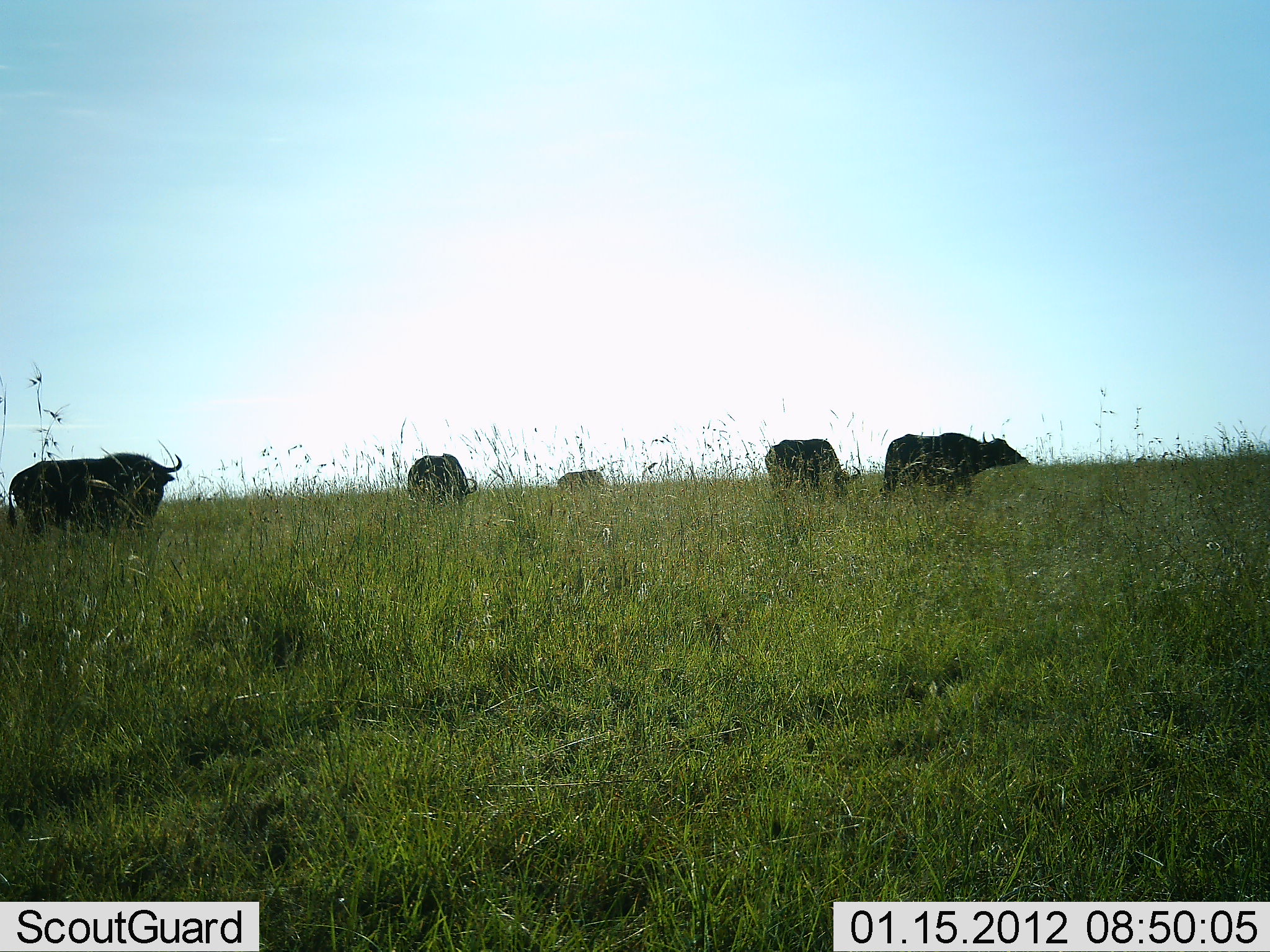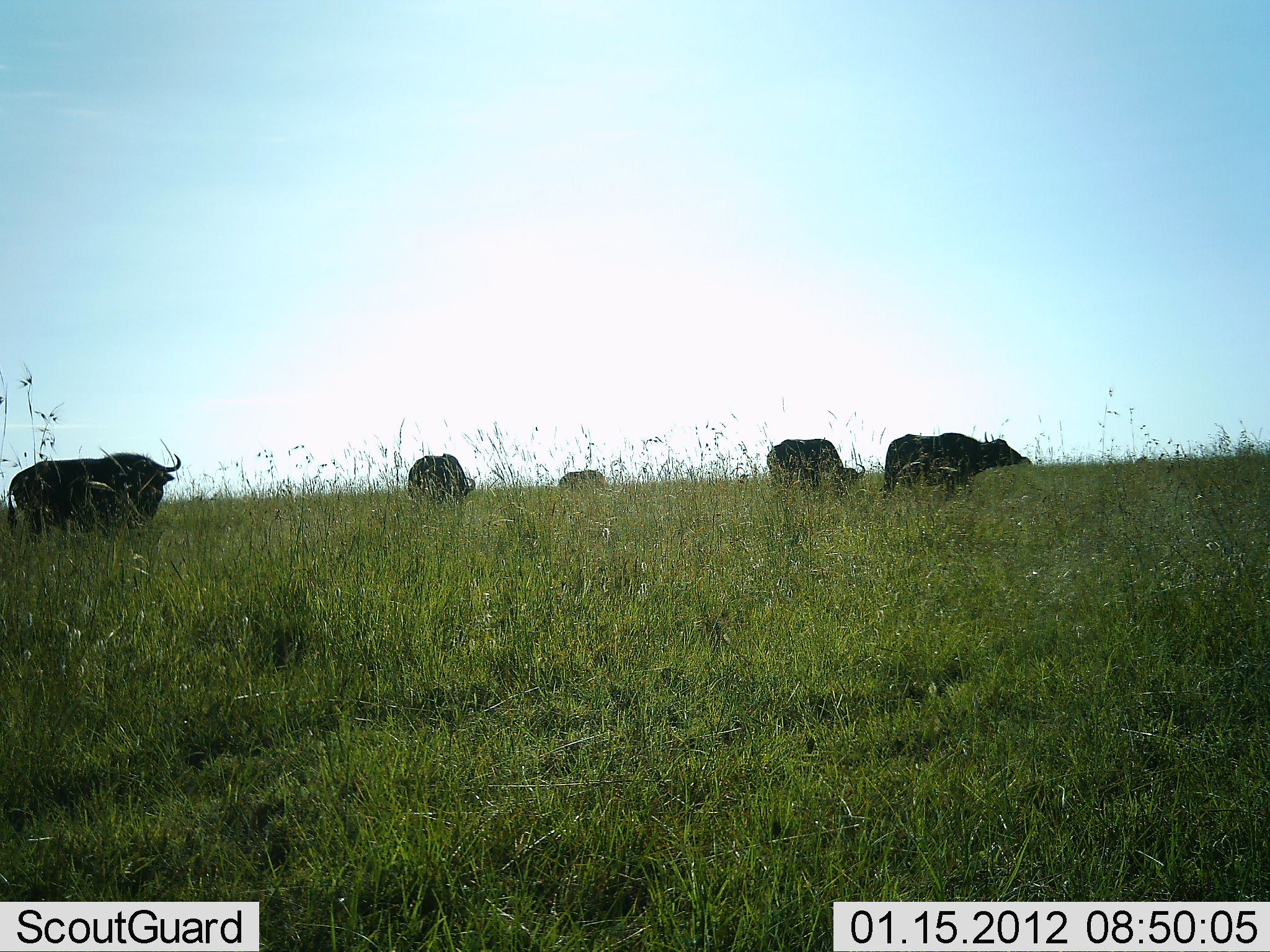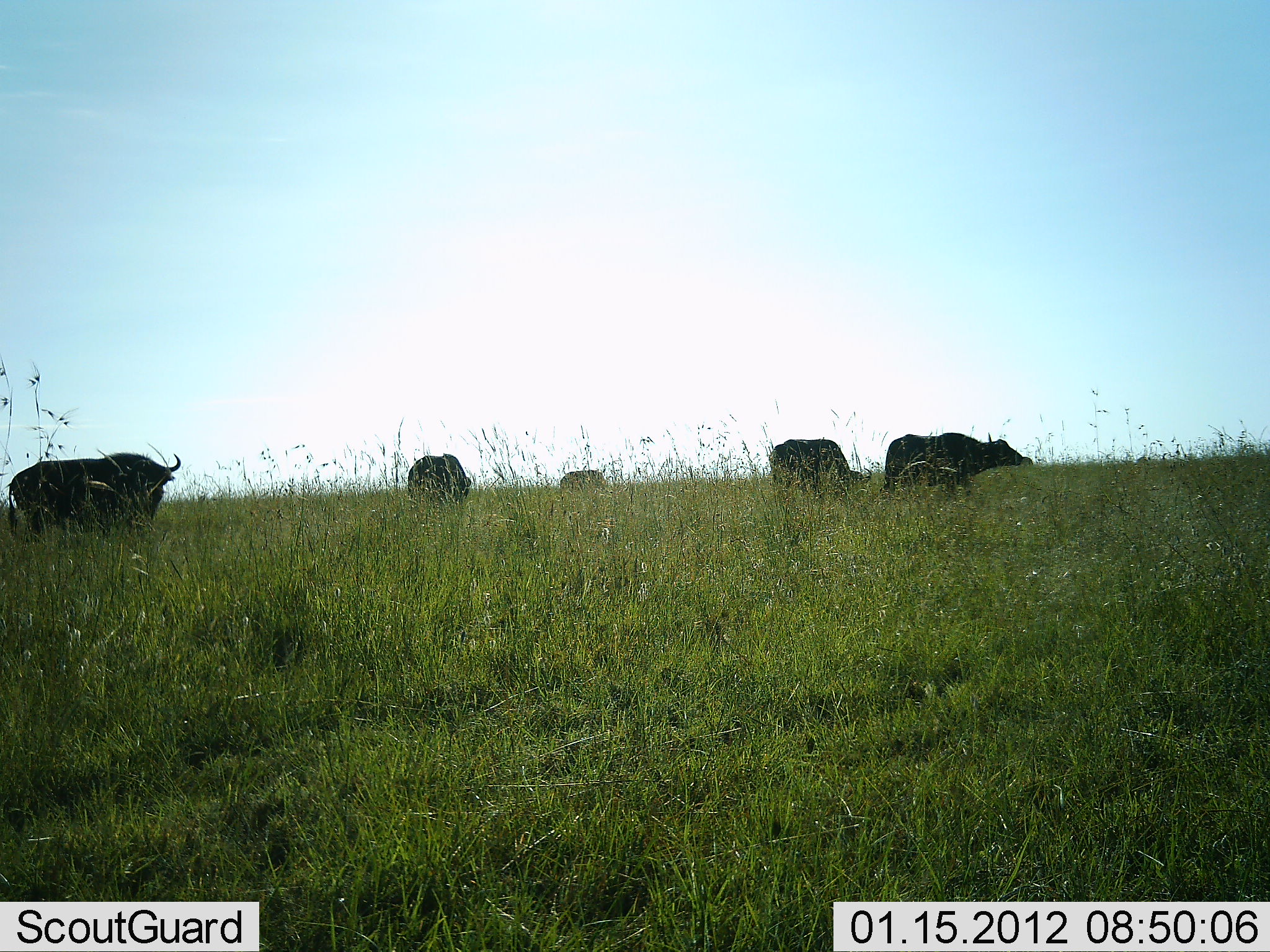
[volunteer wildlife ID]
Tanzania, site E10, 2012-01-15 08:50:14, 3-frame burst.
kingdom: Animalia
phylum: Chordata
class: Mammalia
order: Artiodactyla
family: Bovidae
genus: Syncerus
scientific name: Syncerus caffer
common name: cape buffalo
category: buffalo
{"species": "buffalo (cape buffalo) (Syncerus caffer)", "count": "5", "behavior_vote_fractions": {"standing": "83%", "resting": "0%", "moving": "17%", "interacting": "0%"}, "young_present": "0%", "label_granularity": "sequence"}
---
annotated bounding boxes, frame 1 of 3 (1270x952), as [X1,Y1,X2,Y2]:
animal: [7,452,182,536]; [881,432,1032,497]; [765,438,863,496]; [406,452,478,509]; [555,470,609,491]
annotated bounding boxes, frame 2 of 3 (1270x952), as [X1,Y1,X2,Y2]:
animal: [5,453,181,536]; [879,433,1032,497]; [767,439,866,498]; [407,453,477,502]; [559,471,610,491]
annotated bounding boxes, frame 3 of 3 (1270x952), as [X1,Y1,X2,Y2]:
animal: [7,452,182,535]; [882,431,1025,496]; [768,438,872,492]; [406,453,473,501]; [559,470,608,488]